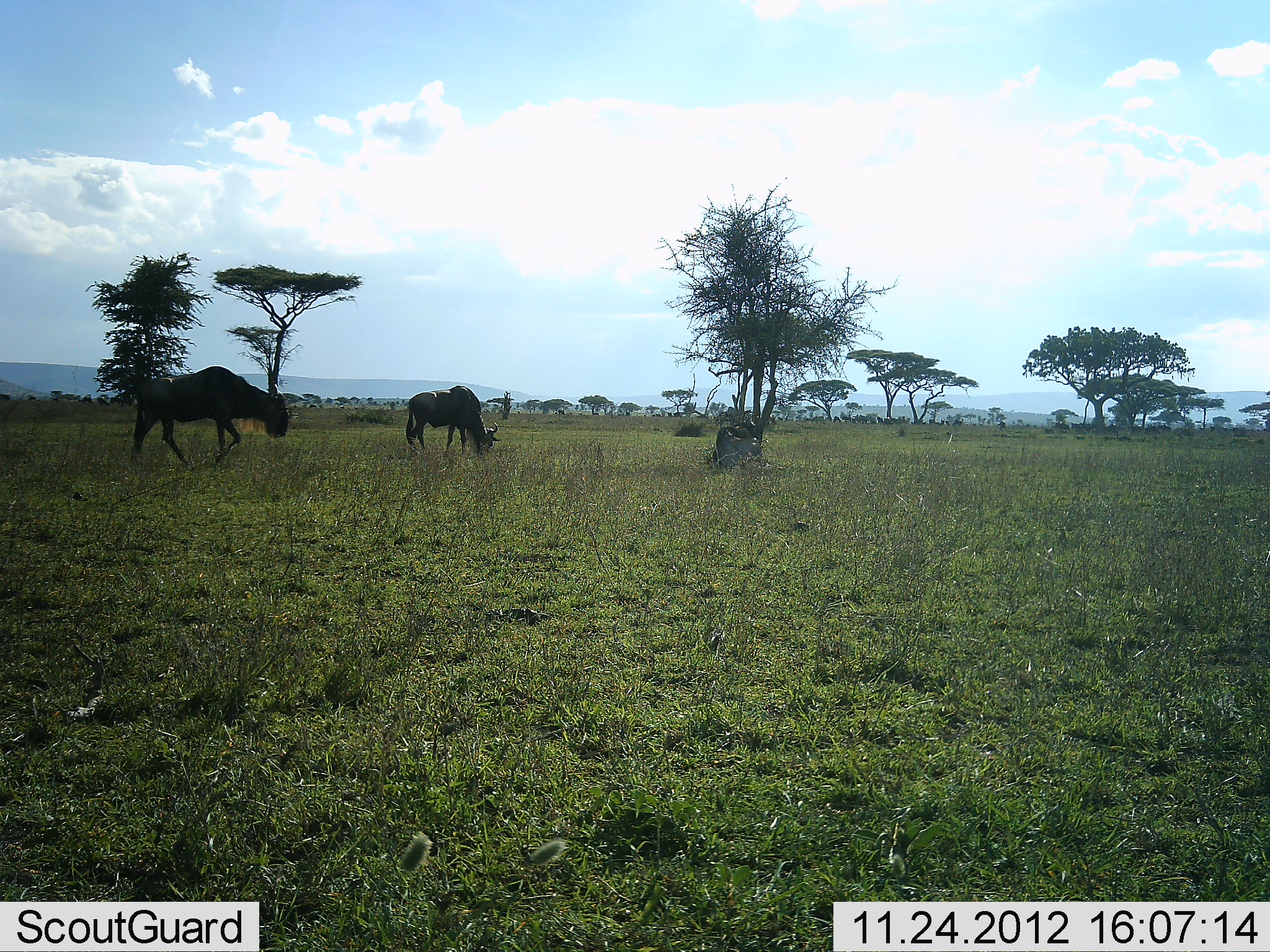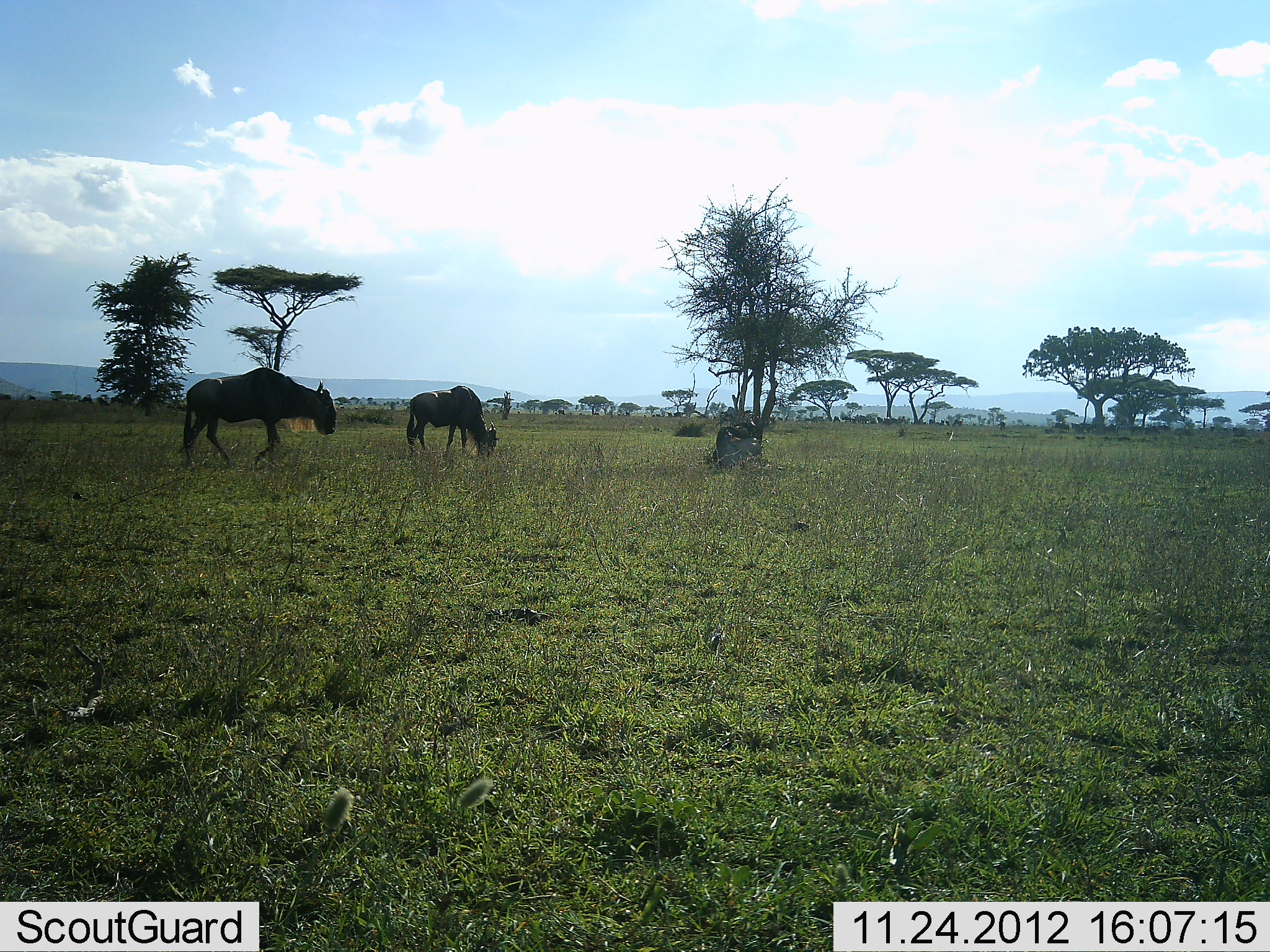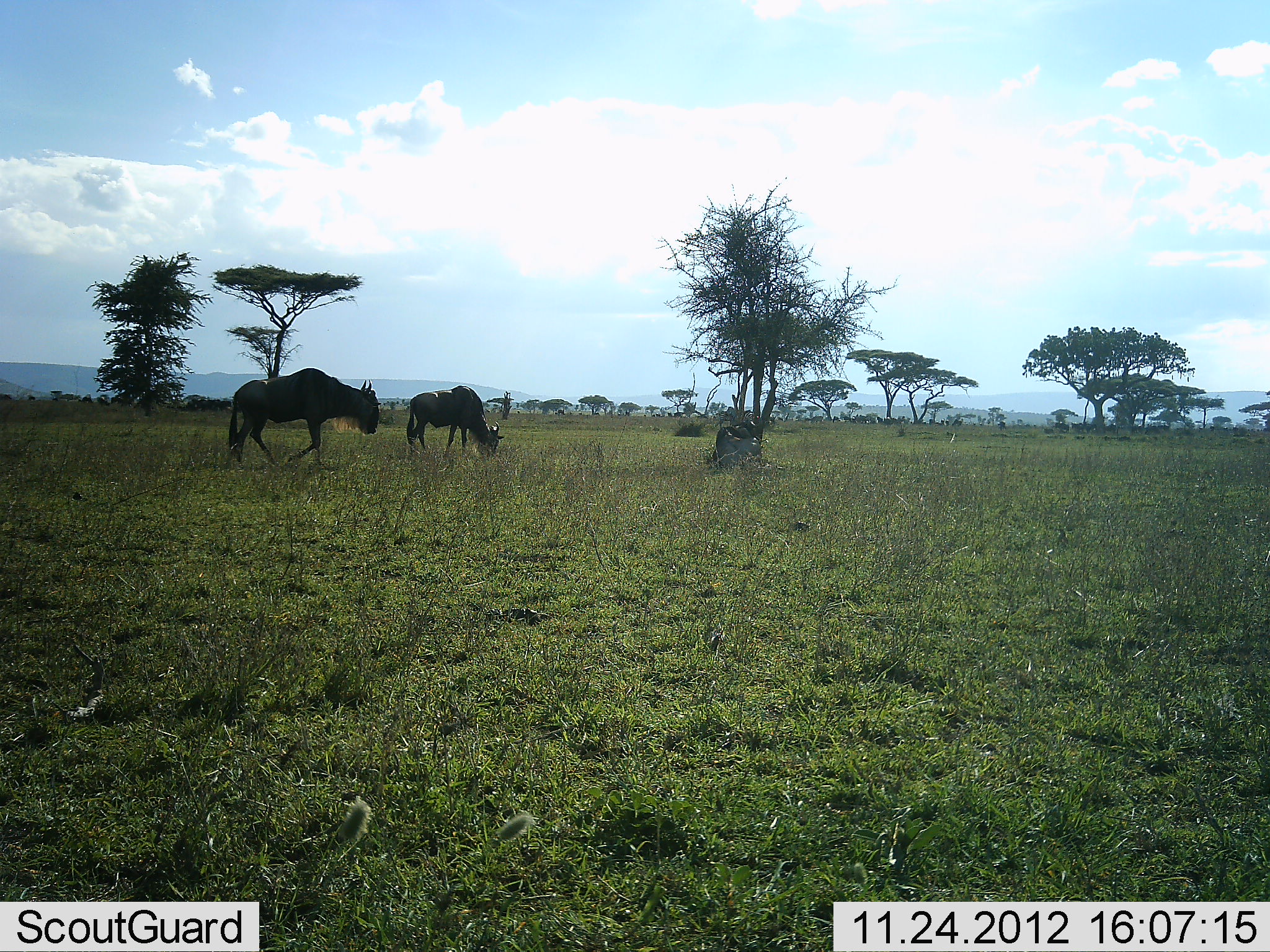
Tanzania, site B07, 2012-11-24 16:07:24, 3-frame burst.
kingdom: Animalia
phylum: Chordata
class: Mammalia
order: Artiodactyla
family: Bovidae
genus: Connochaetes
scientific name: Connochaetes taurinus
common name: blue wildebeest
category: wildebeest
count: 2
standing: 45%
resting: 0%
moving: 73%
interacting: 0%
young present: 0%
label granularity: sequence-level